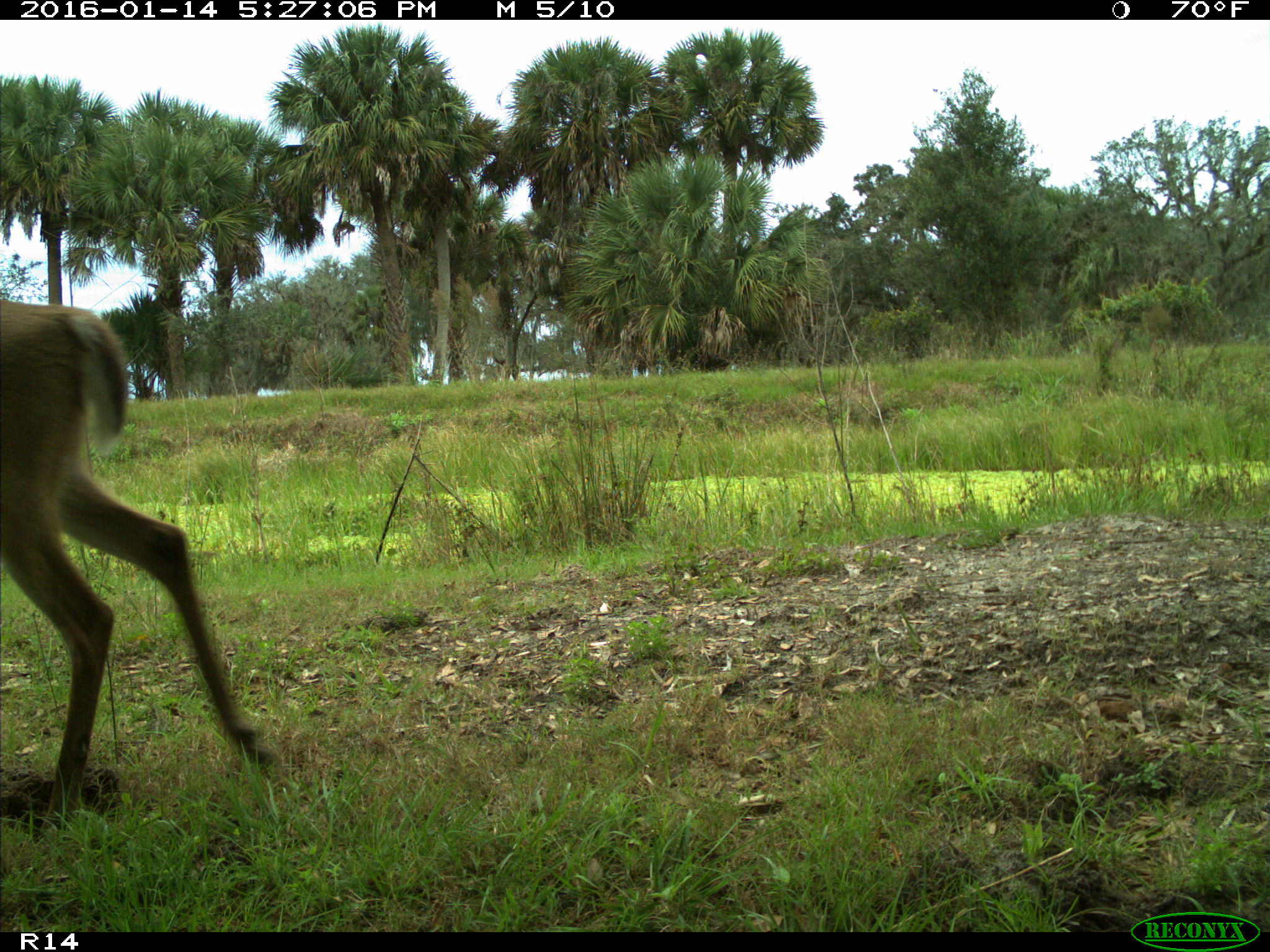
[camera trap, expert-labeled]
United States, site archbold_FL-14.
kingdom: Animalia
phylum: Chordata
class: Mammalia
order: Artiodactyla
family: Cervidae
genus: Odocoileus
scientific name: Odocoileus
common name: deer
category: unidentified deer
Unidentified deer (deer) (Odocoileus).